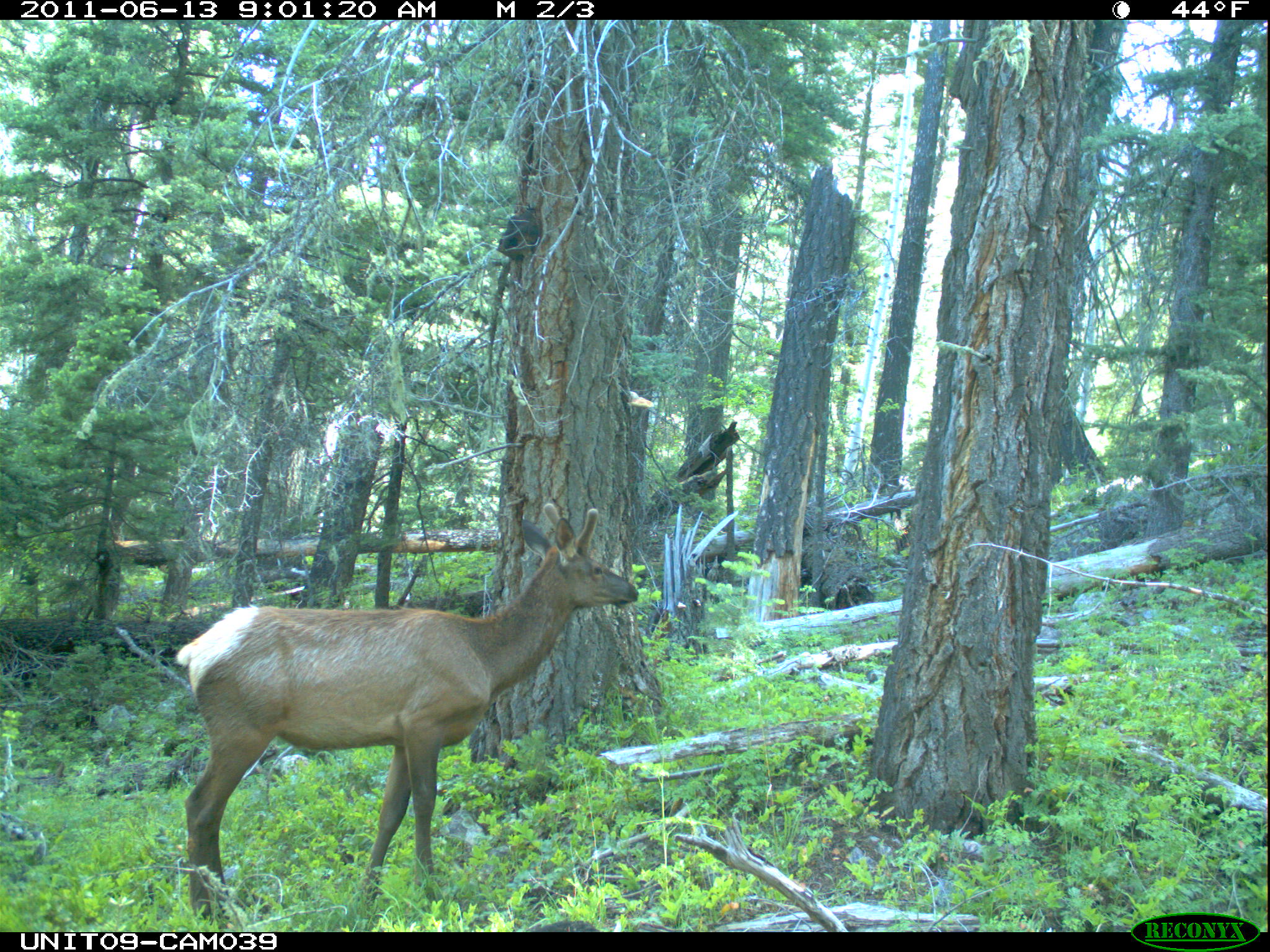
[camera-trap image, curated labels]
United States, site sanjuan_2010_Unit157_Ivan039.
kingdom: Animalia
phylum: Chordata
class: Mammalia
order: Artiodactyla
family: Cervidae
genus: Cervus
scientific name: Cervus elaphus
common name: red deer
Cervus elaphus (red deer).